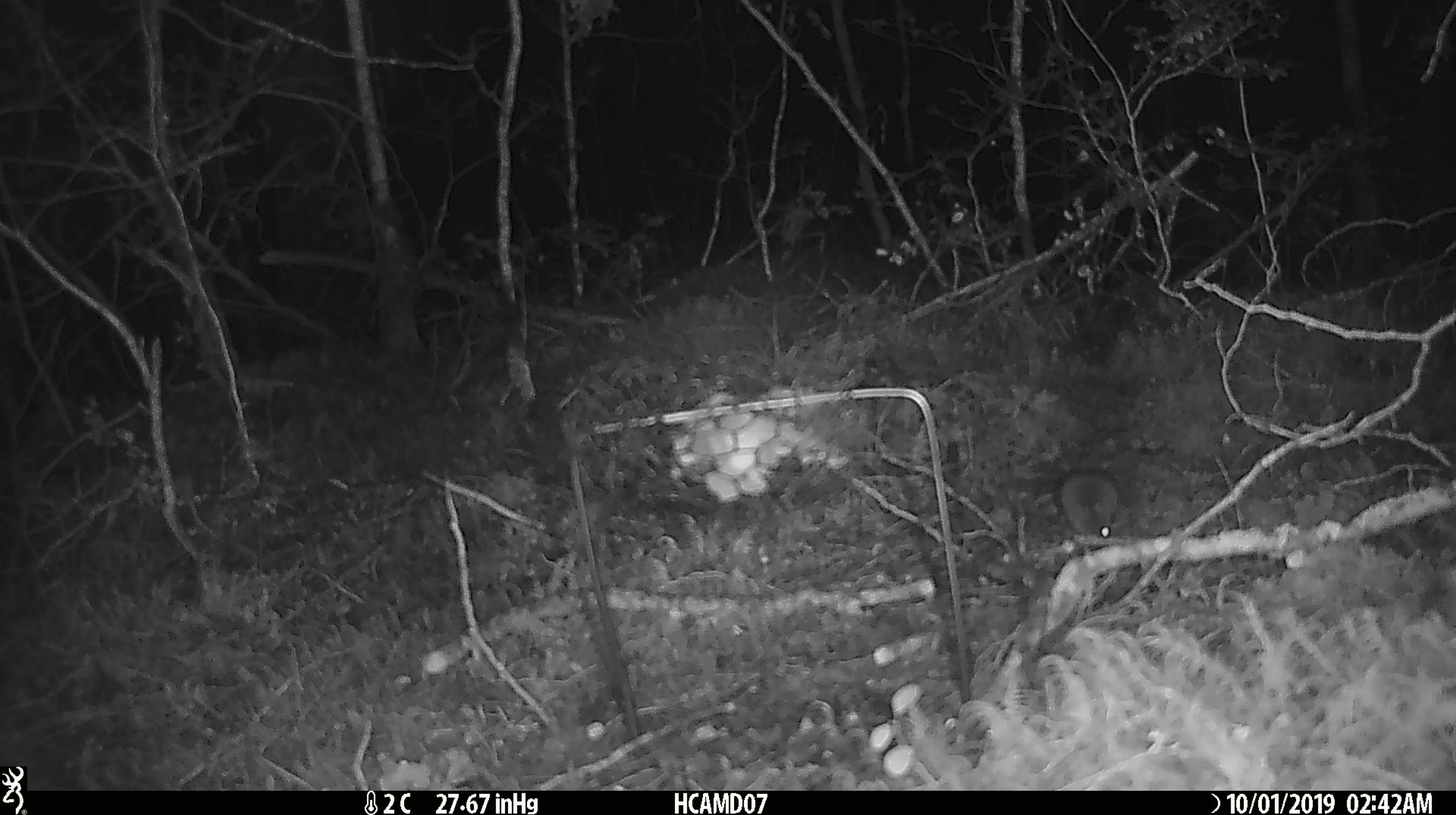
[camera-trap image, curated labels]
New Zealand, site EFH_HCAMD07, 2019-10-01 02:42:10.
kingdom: Animalia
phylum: Chordata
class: Mammalia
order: Rodentia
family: Muridae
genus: Mus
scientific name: Mus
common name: mouse